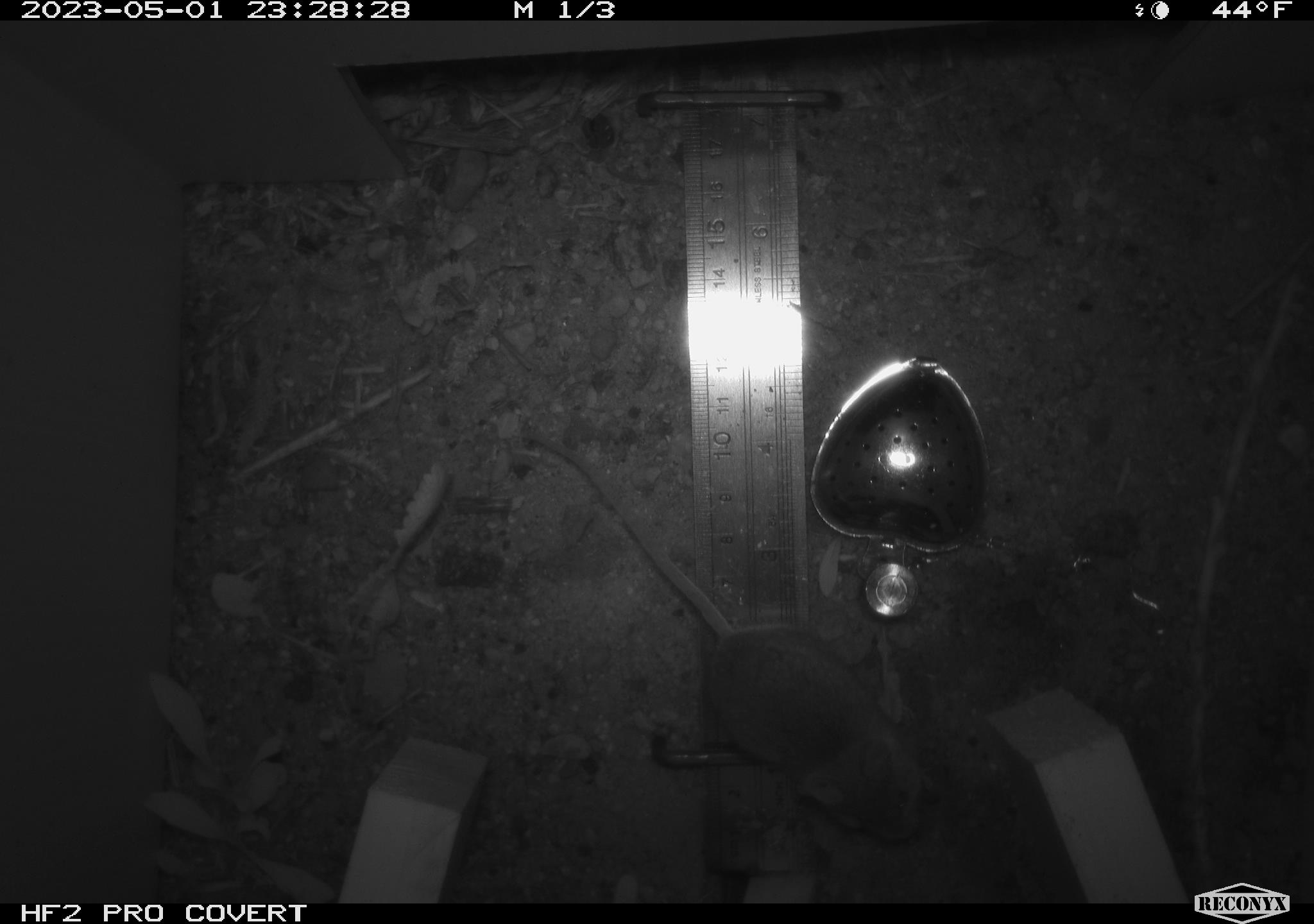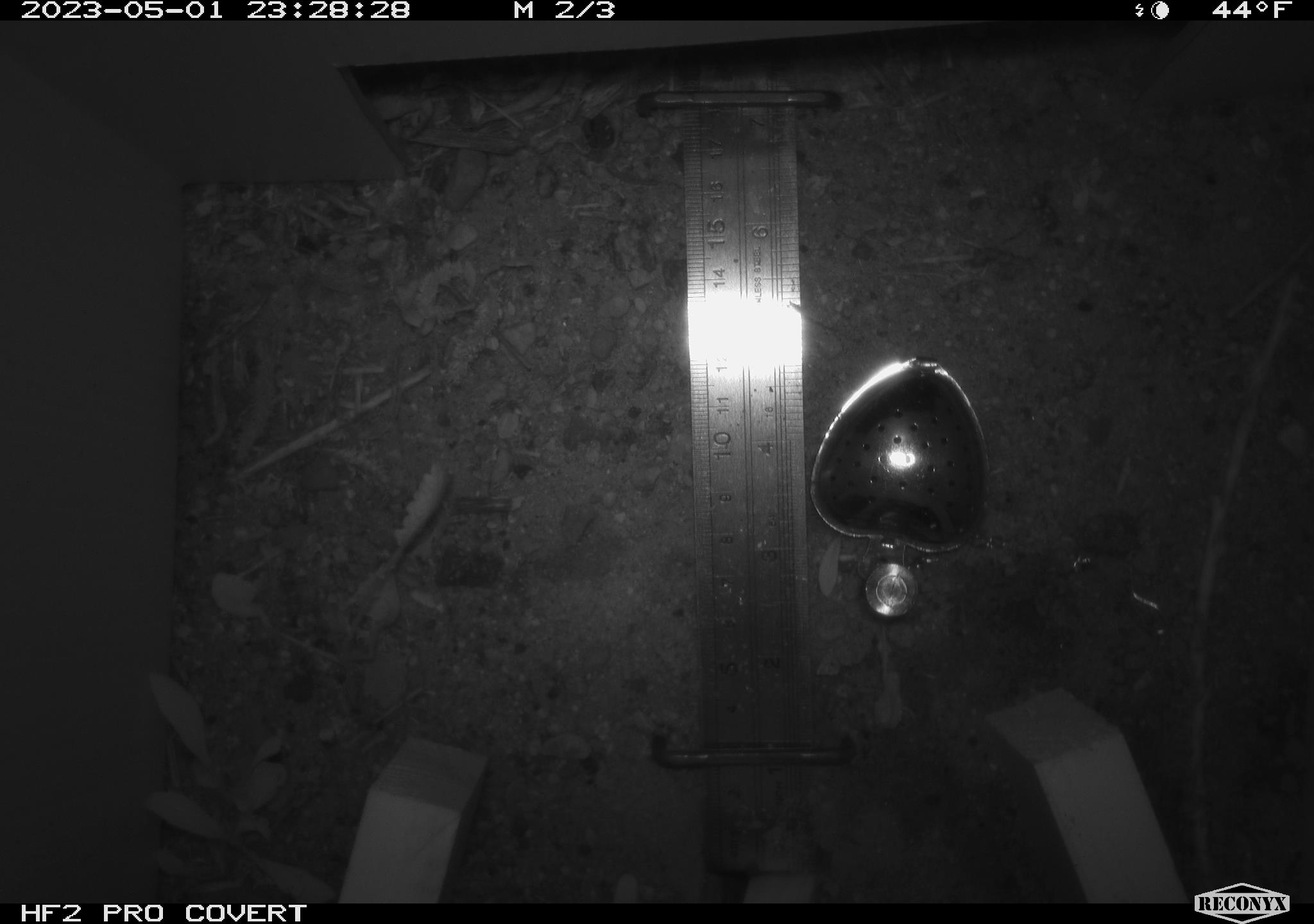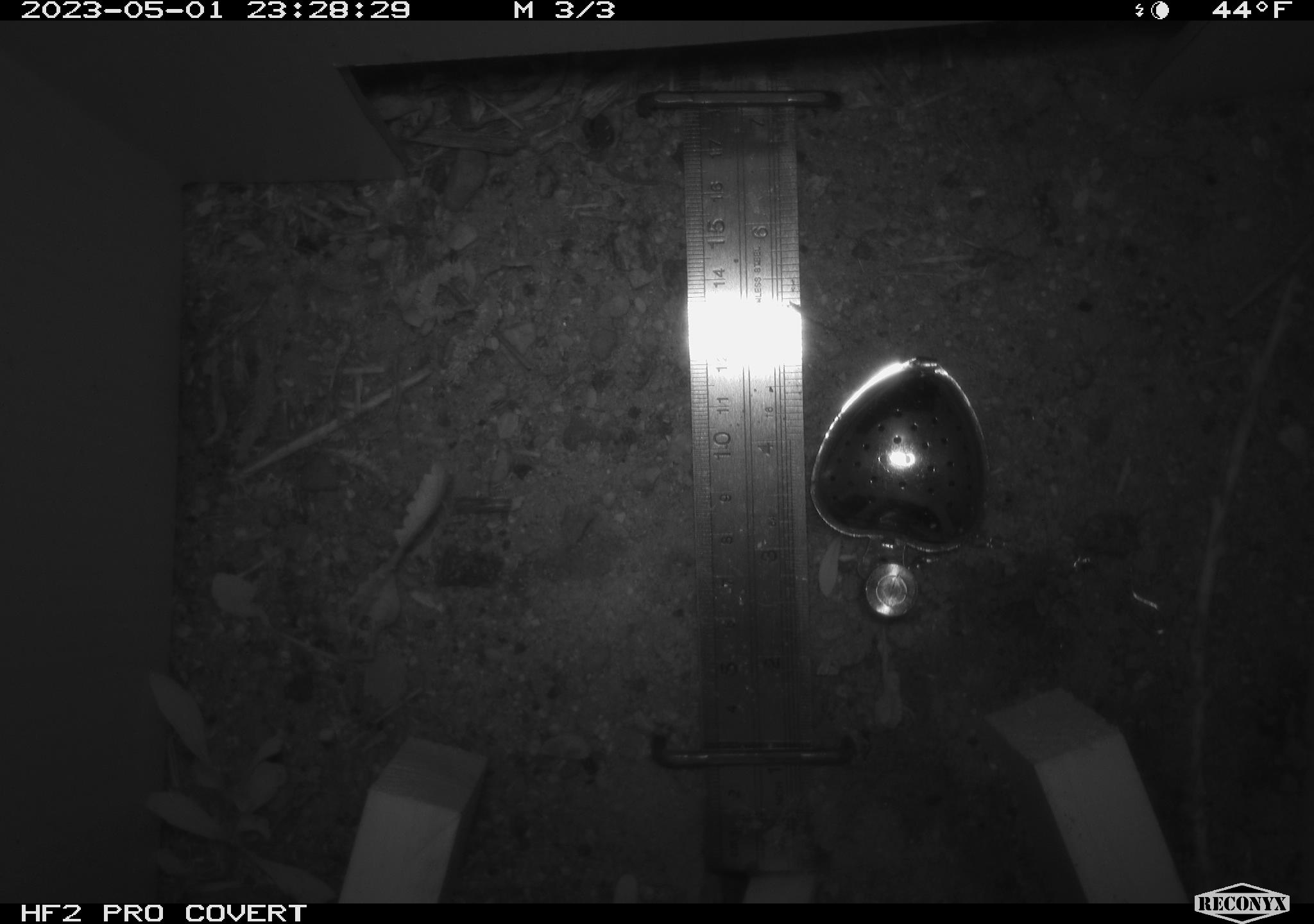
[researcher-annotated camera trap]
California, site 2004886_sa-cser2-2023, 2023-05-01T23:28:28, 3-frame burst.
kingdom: Animalia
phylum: Chordata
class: Mammalia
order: Rodentia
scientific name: Rodentia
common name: mouse species